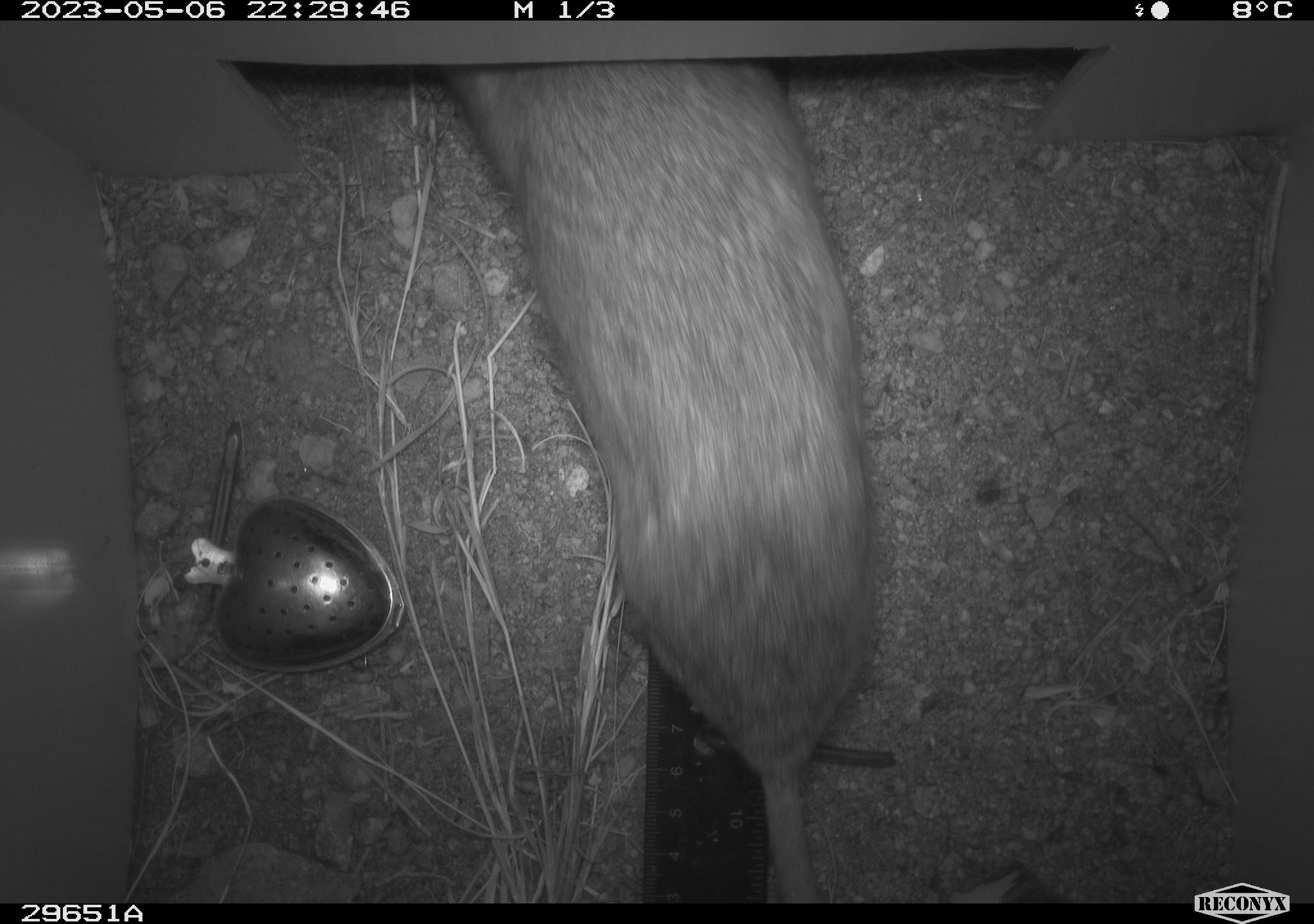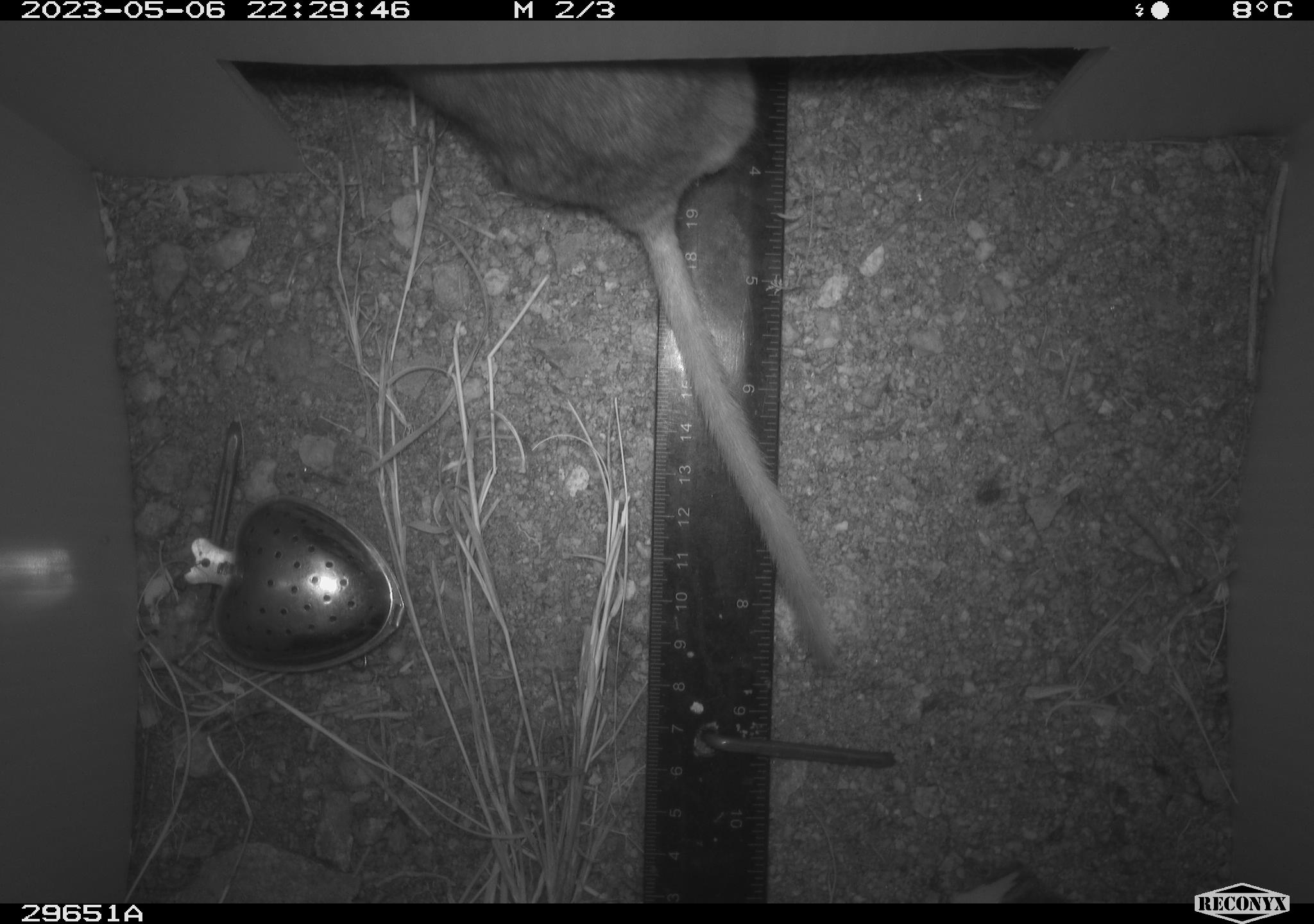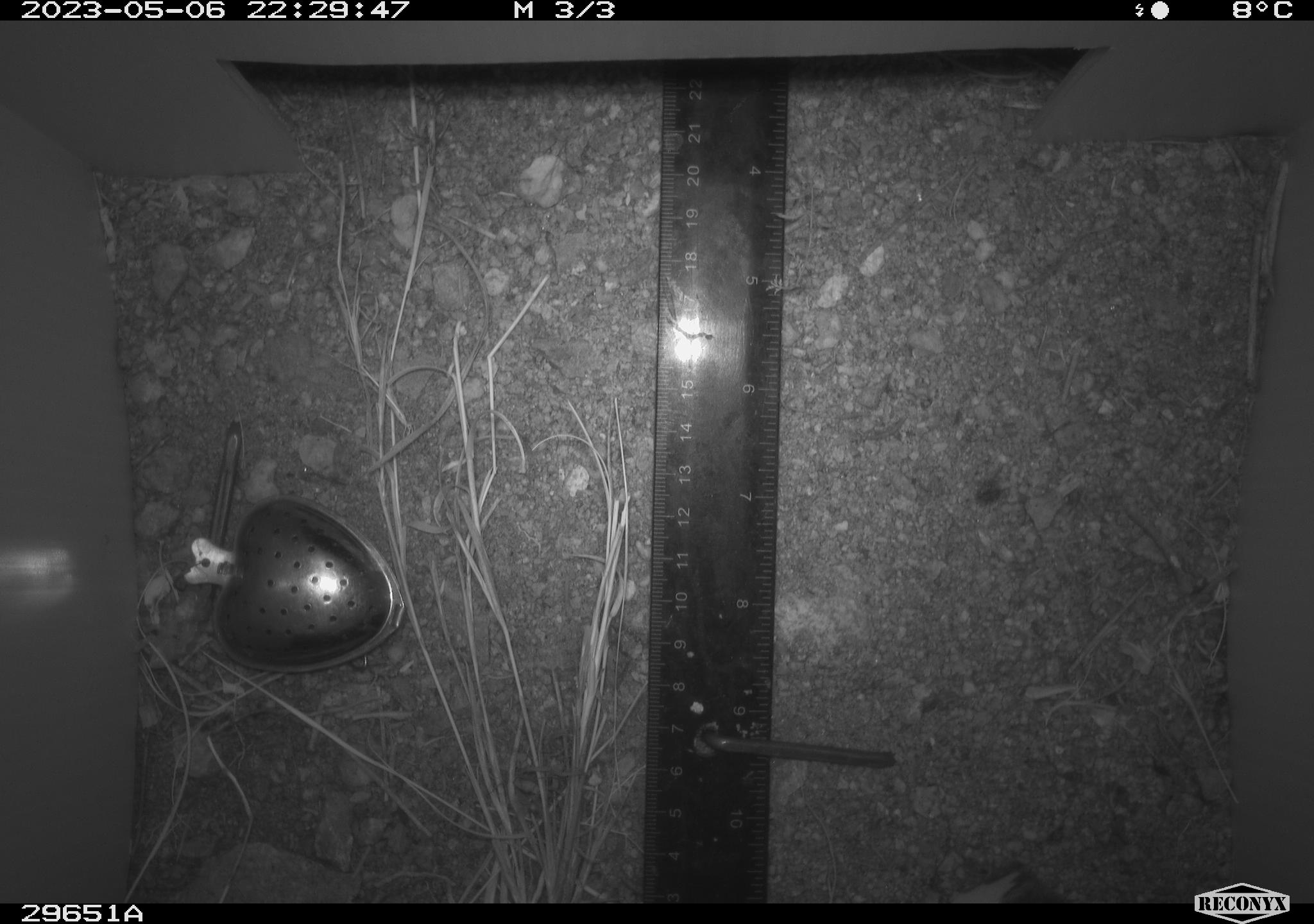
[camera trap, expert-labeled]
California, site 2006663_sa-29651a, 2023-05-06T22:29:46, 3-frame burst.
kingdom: Animalia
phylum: Chordata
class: Mammalia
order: Rodentia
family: Cricetidae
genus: Neotoma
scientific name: Neotoma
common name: pack rat or woodrat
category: neotoma species